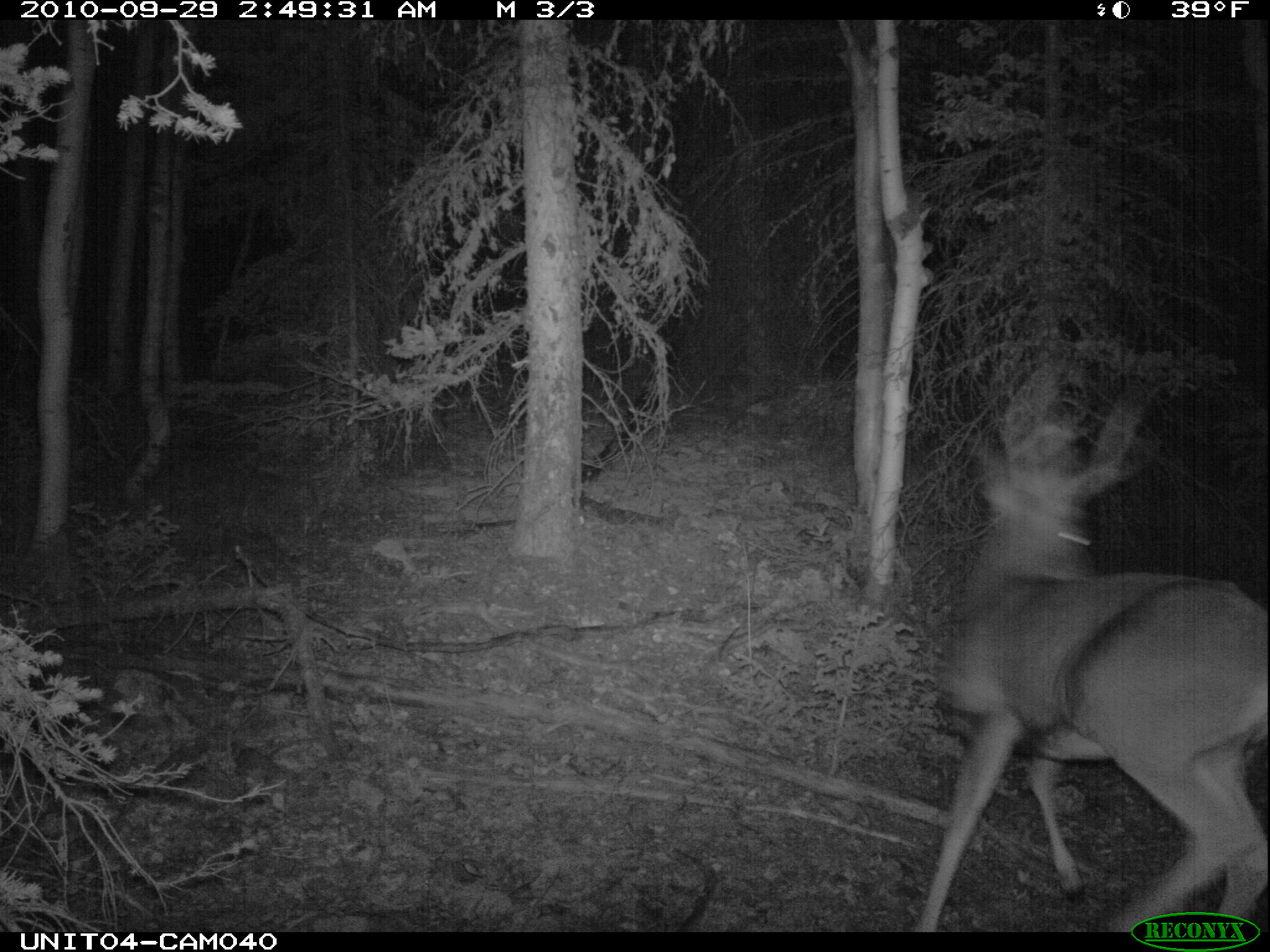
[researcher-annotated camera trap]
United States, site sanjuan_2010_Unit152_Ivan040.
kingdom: Animalia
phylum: Chordata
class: Mammalia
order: Artiodactyla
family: Cervidae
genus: Odocoileus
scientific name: Odocoileus hemionus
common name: mule deer